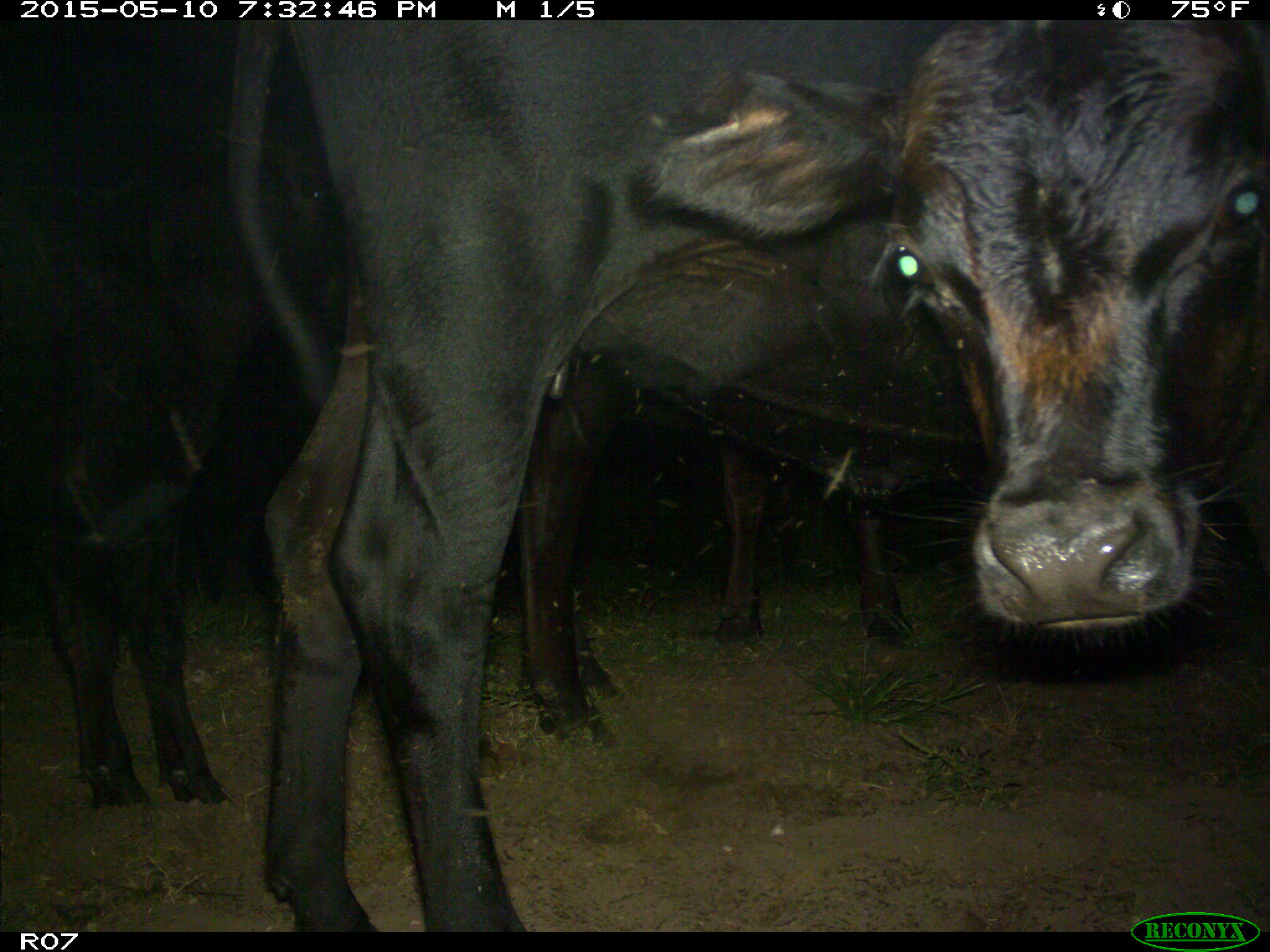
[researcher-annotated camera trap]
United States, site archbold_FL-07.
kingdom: Animalia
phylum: Chordata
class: Mammalia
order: Artiodactyla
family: Bovidae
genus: Bos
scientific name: Bos taurus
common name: domestic cow